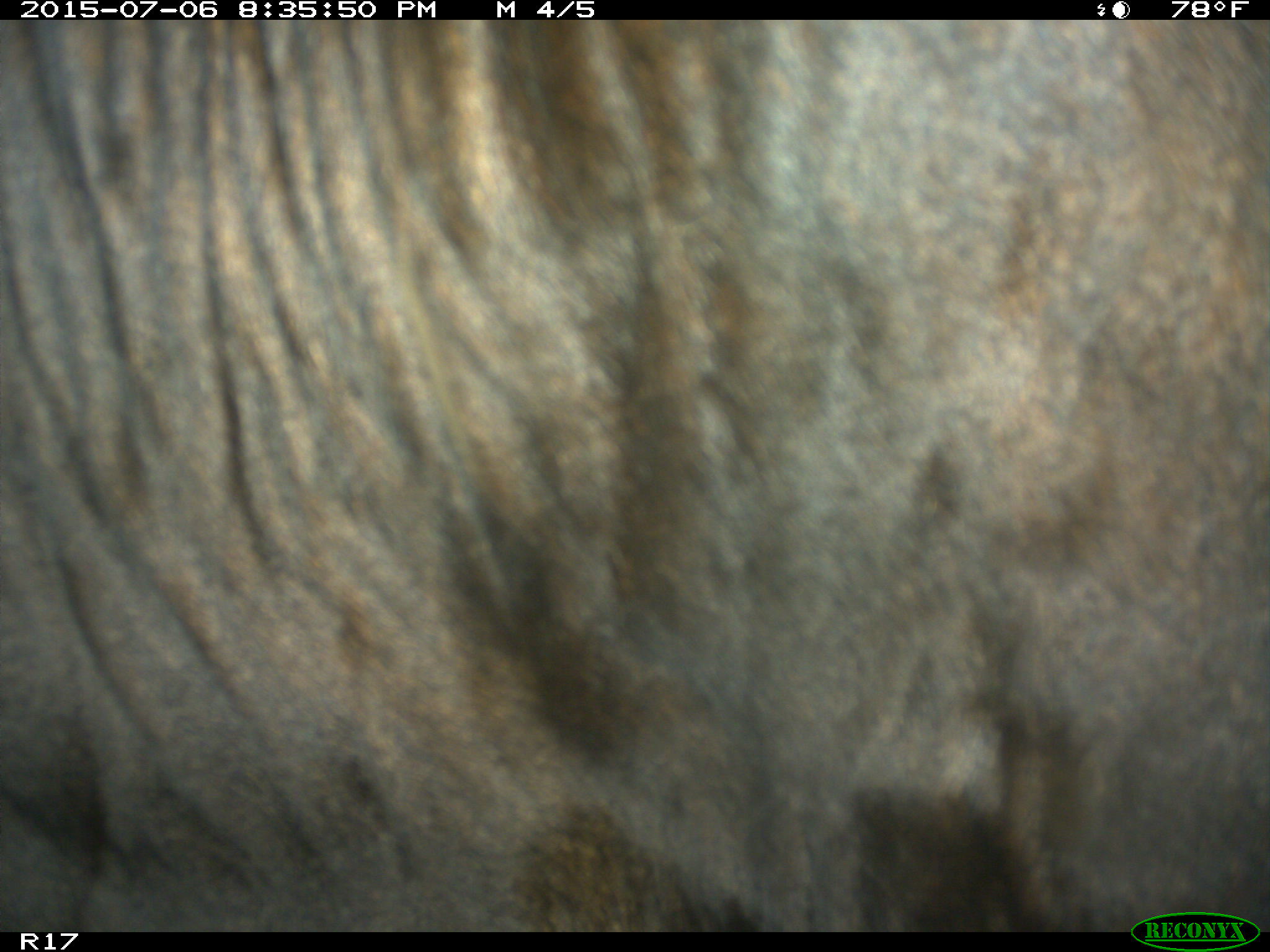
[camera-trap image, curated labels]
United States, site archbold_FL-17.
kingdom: Animalia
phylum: Chordata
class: Mammalia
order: Artiodactyla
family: Bovidae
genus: Bos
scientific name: Bos taurus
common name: domestic cow